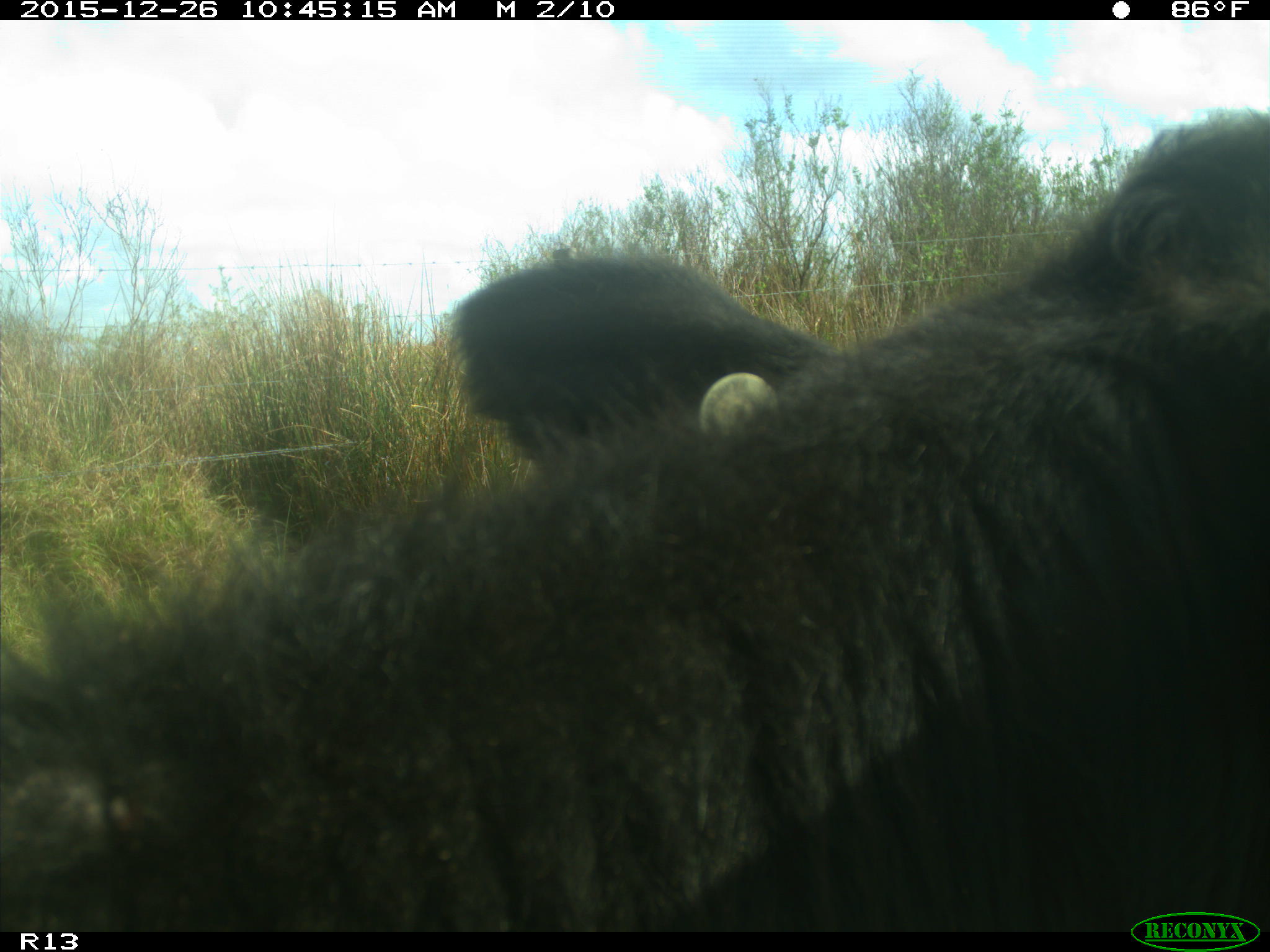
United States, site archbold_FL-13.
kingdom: Animalia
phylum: Chordata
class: Mammalia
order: Artiodactyla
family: Bovidae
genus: Bos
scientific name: Bos taurus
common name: domestic cow